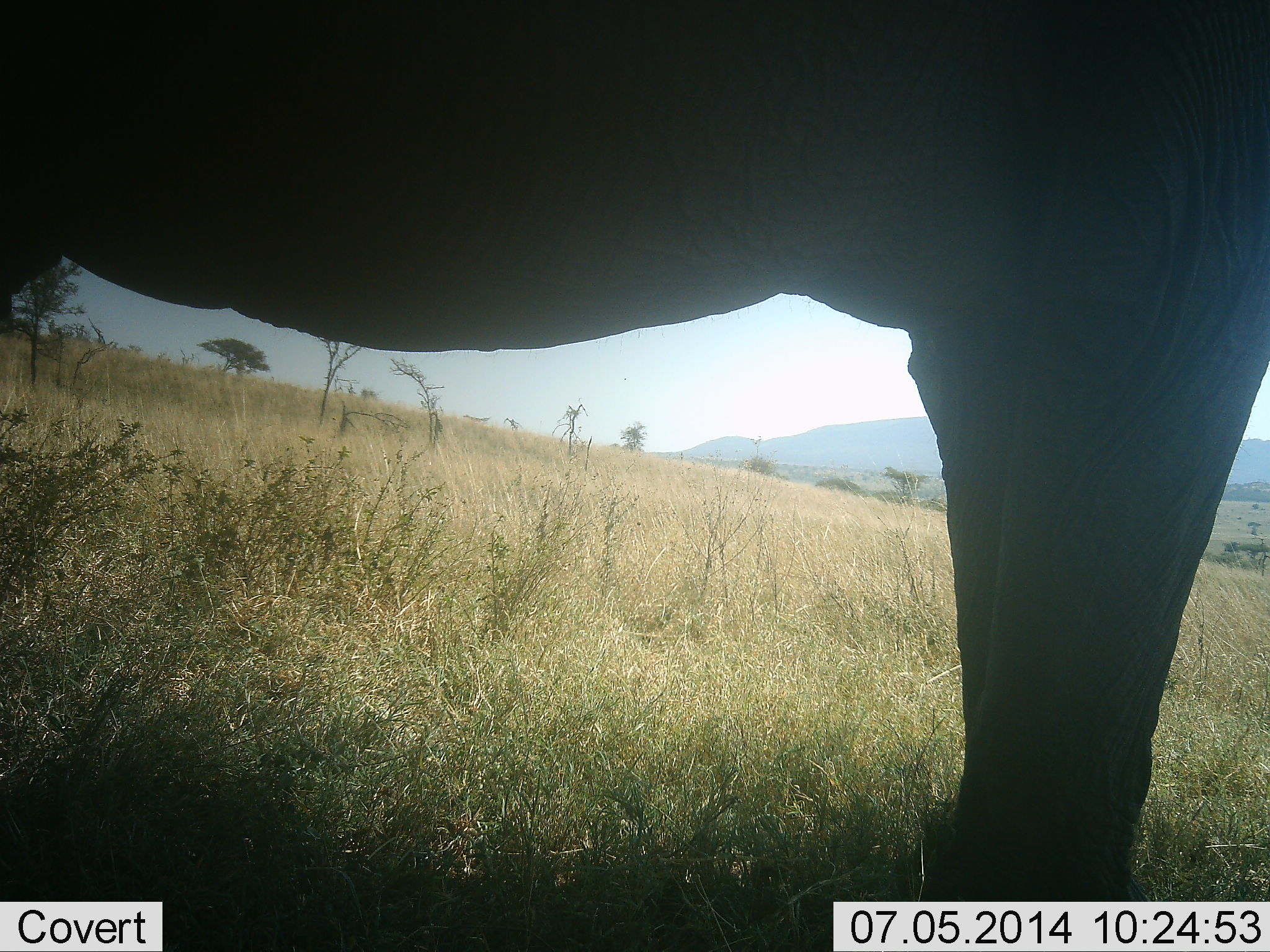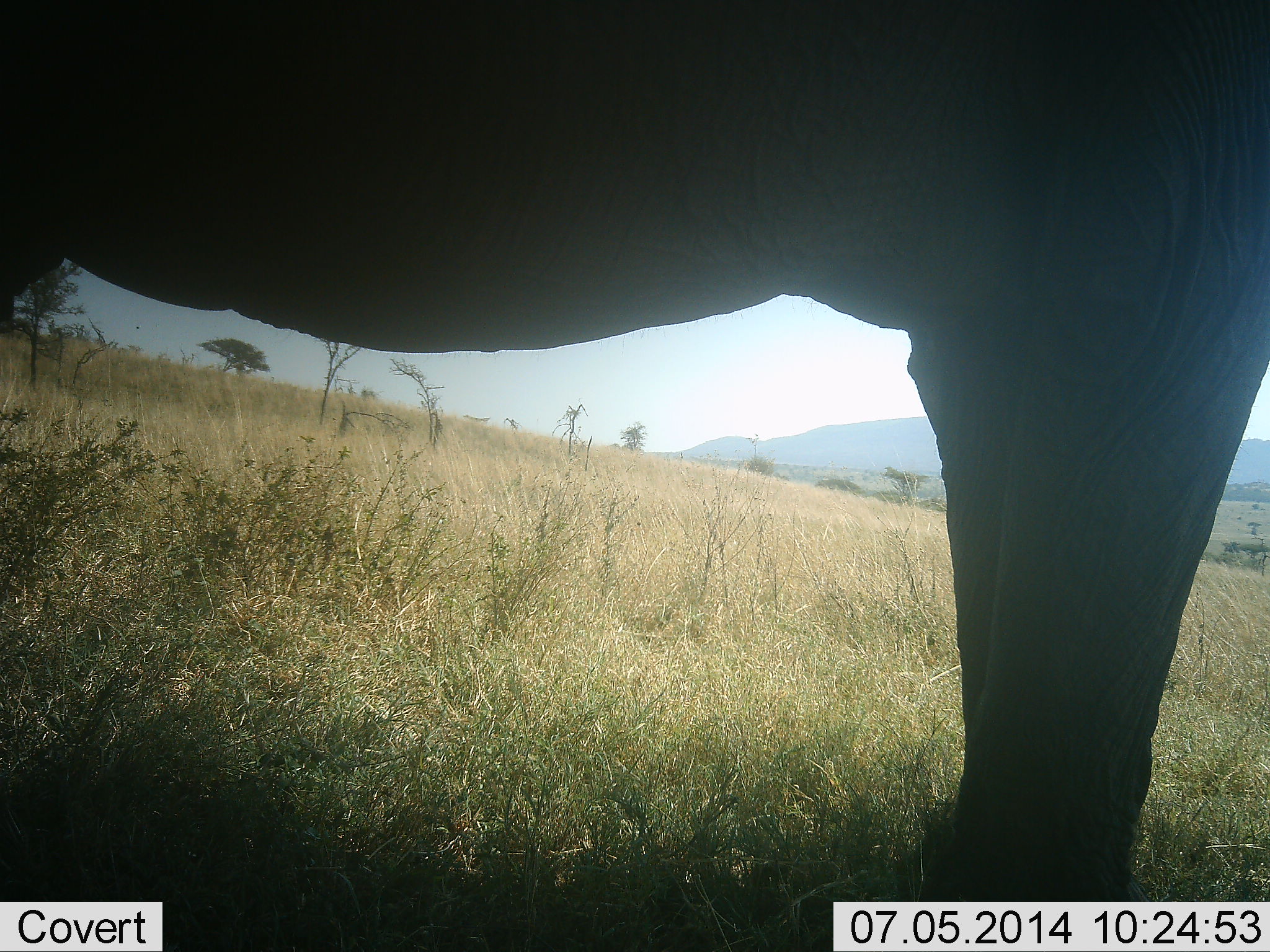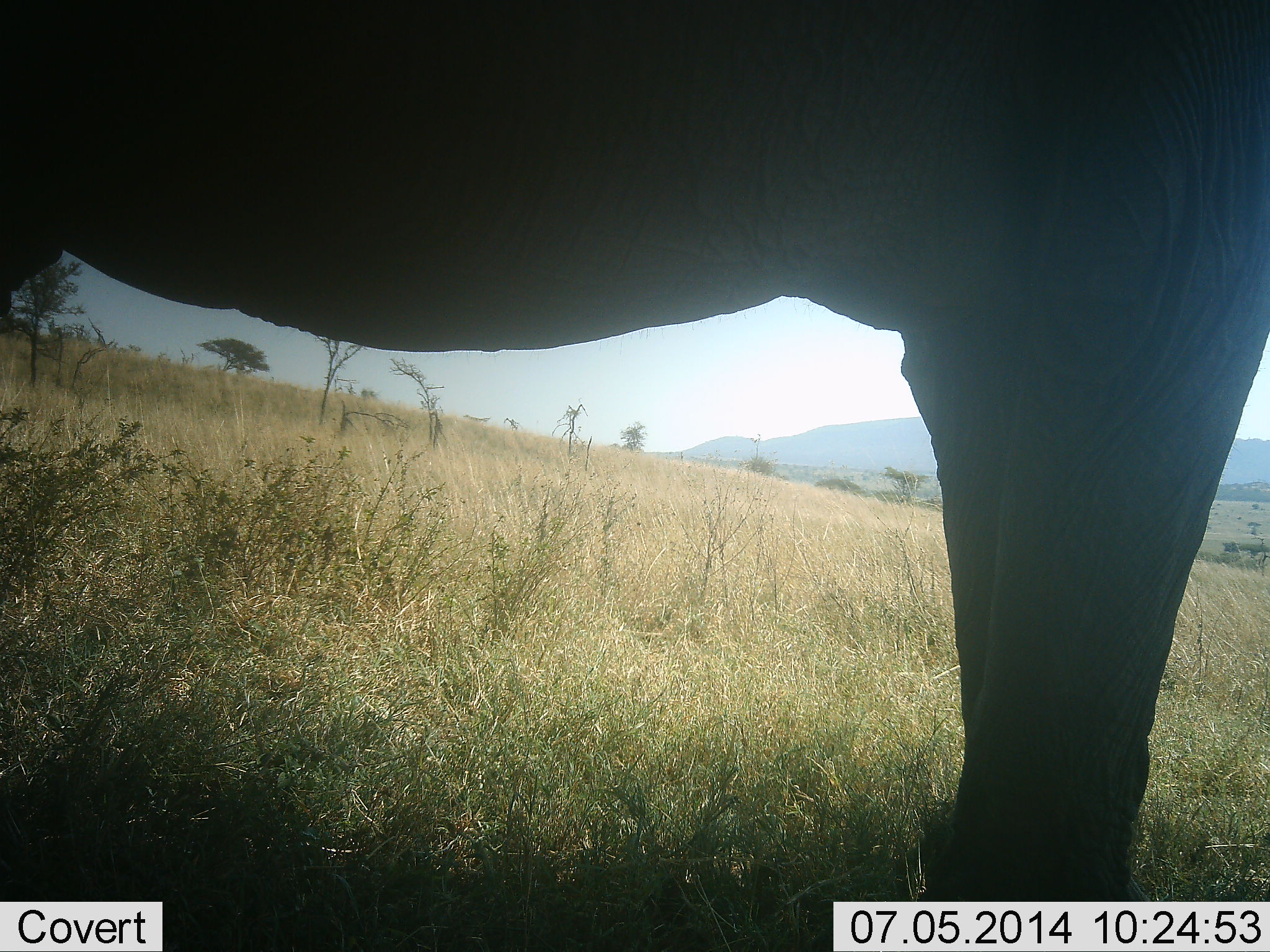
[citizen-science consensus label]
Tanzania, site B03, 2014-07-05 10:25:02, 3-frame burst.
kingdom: Animalia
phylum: Chordata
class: Mammalia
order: Proboscidea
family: Elephantidae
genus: Loxodonta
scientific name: Loxodonta africana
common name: african bush elephant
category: elephant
Elephant (african bush elephant) (Loxodonta africana), count 1. Behavior (volunteer vote fractions): standing 100%, resting 0%, moving 0%, interacting 0%. Young present (vote fraction): 0%. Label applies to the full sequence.